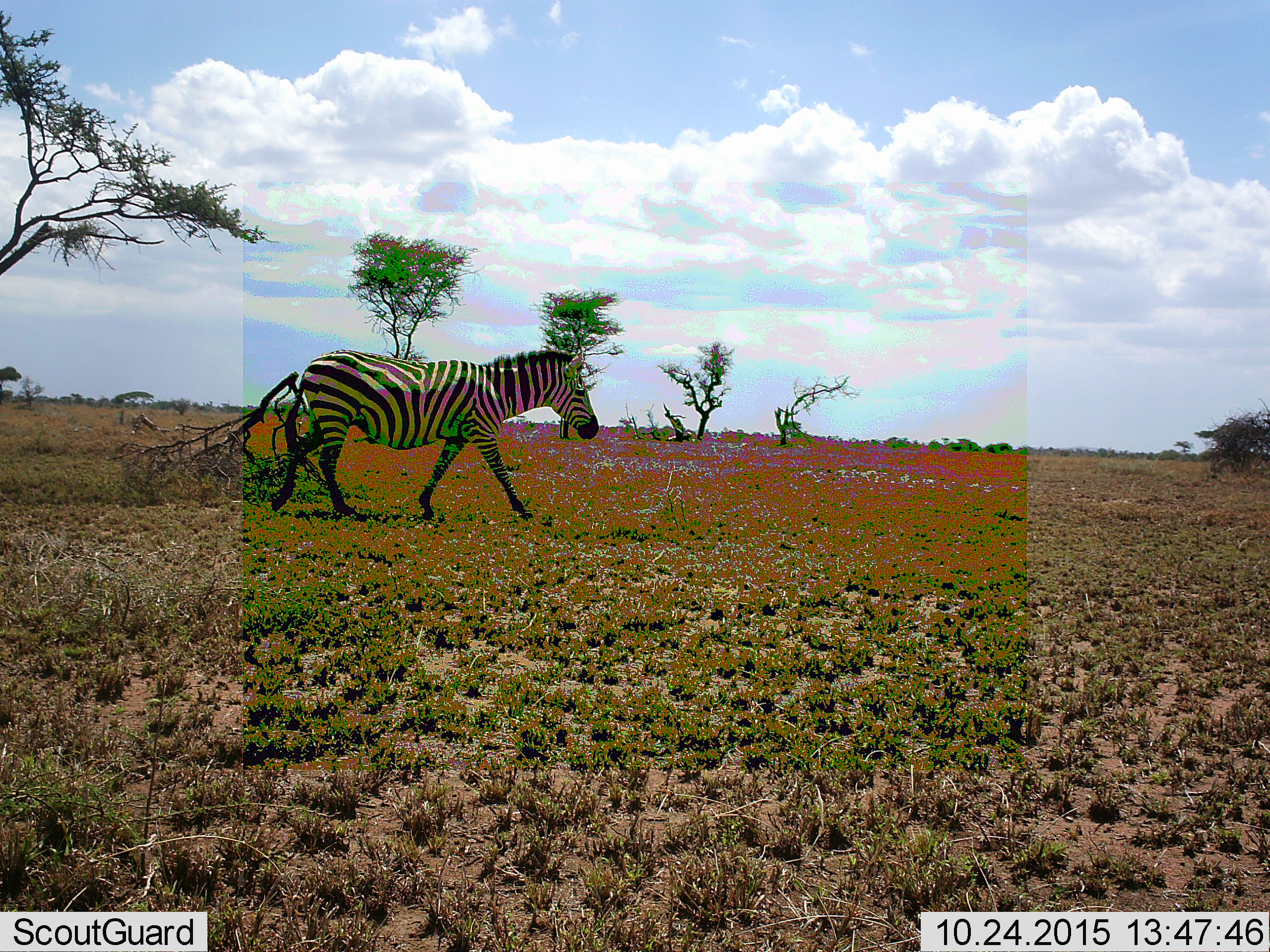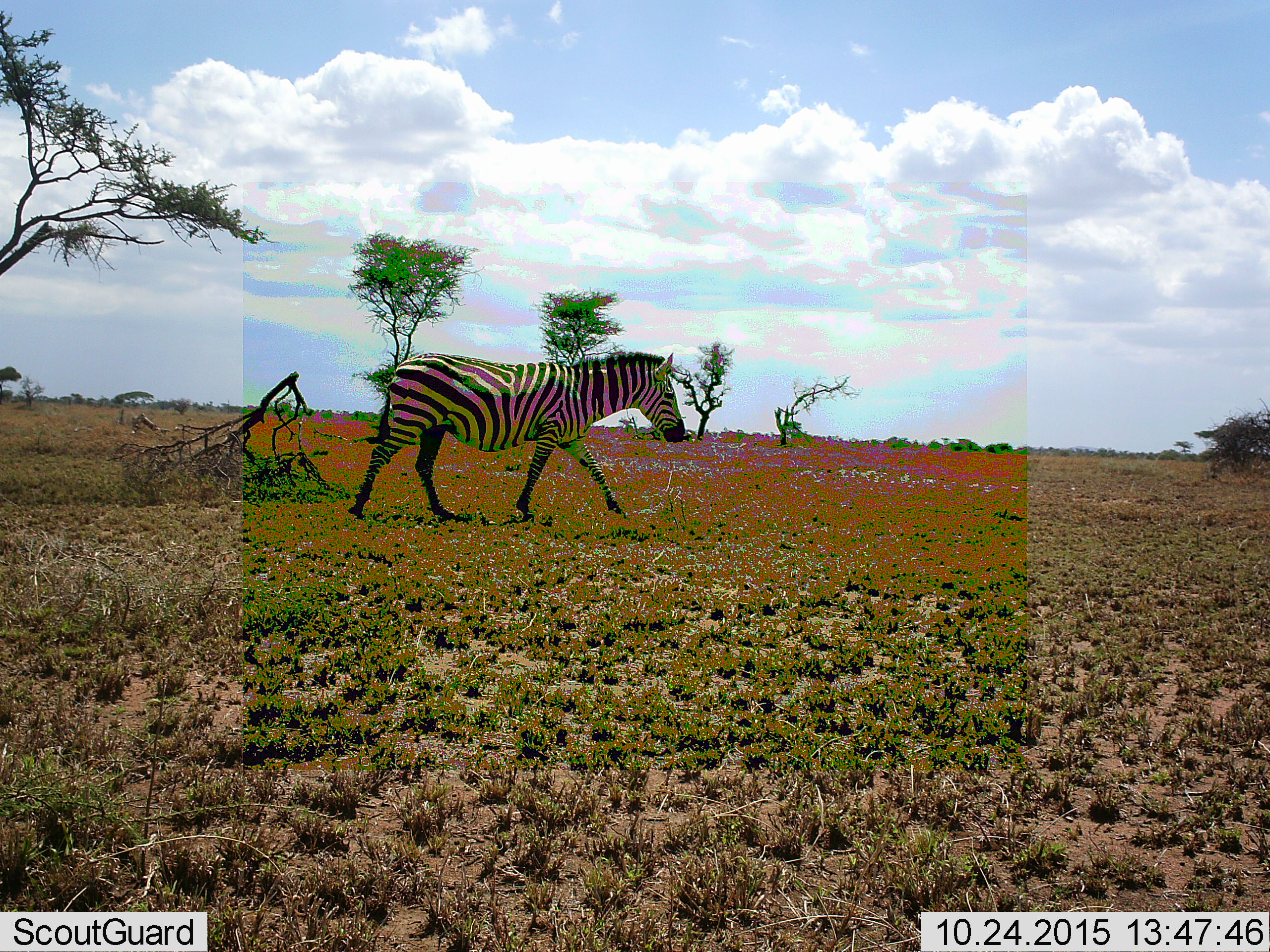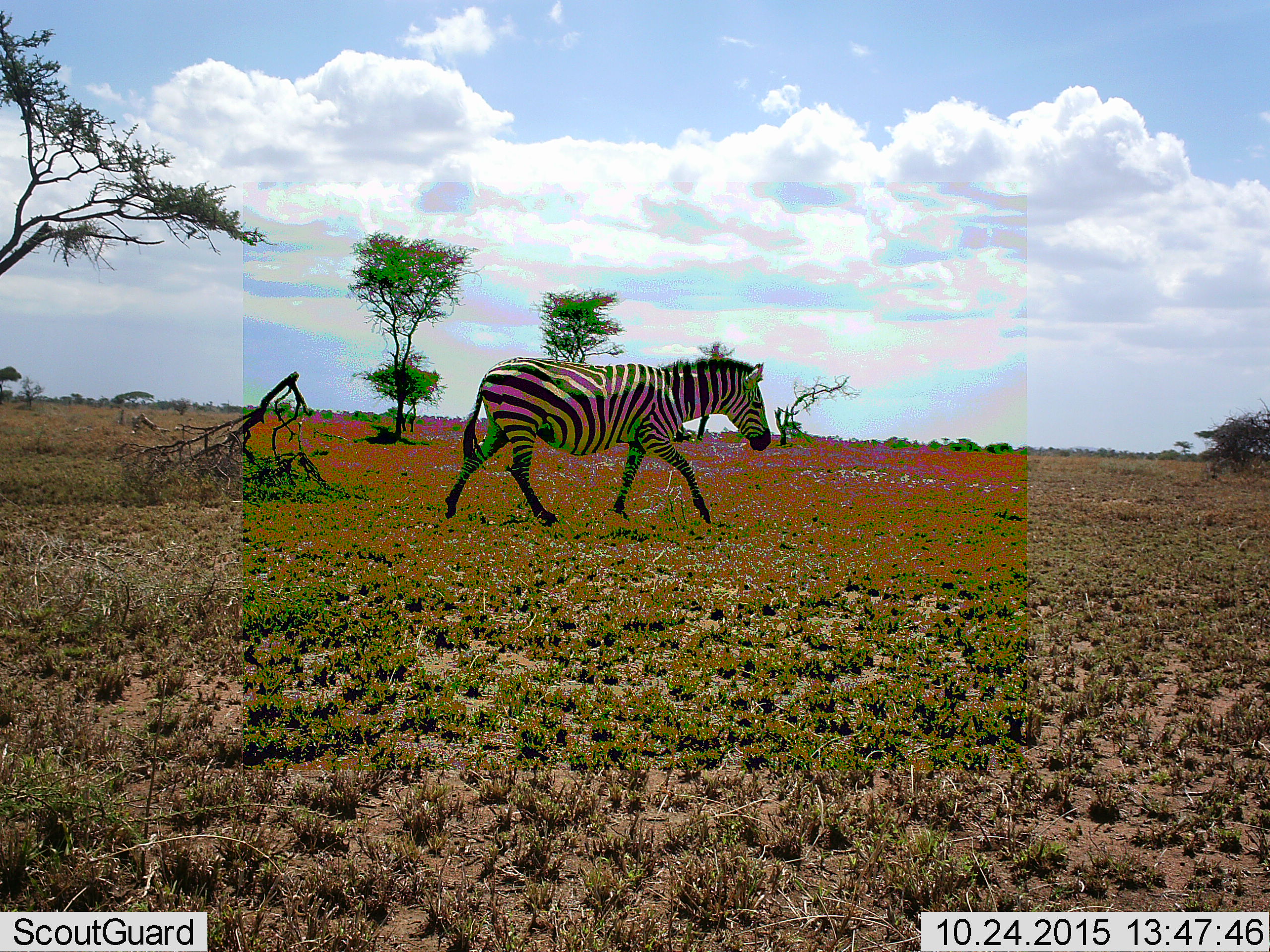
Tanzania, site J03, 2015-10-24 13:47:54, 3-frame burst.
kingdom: Animalia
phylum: Chordata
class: Mammalia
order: Perissodactyla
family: Equidae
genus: Equus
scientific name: Equus quagga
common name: plains zebra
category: zebra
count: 1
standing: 10%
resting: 0%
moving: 90%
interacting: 0%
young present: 0%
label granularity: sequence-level